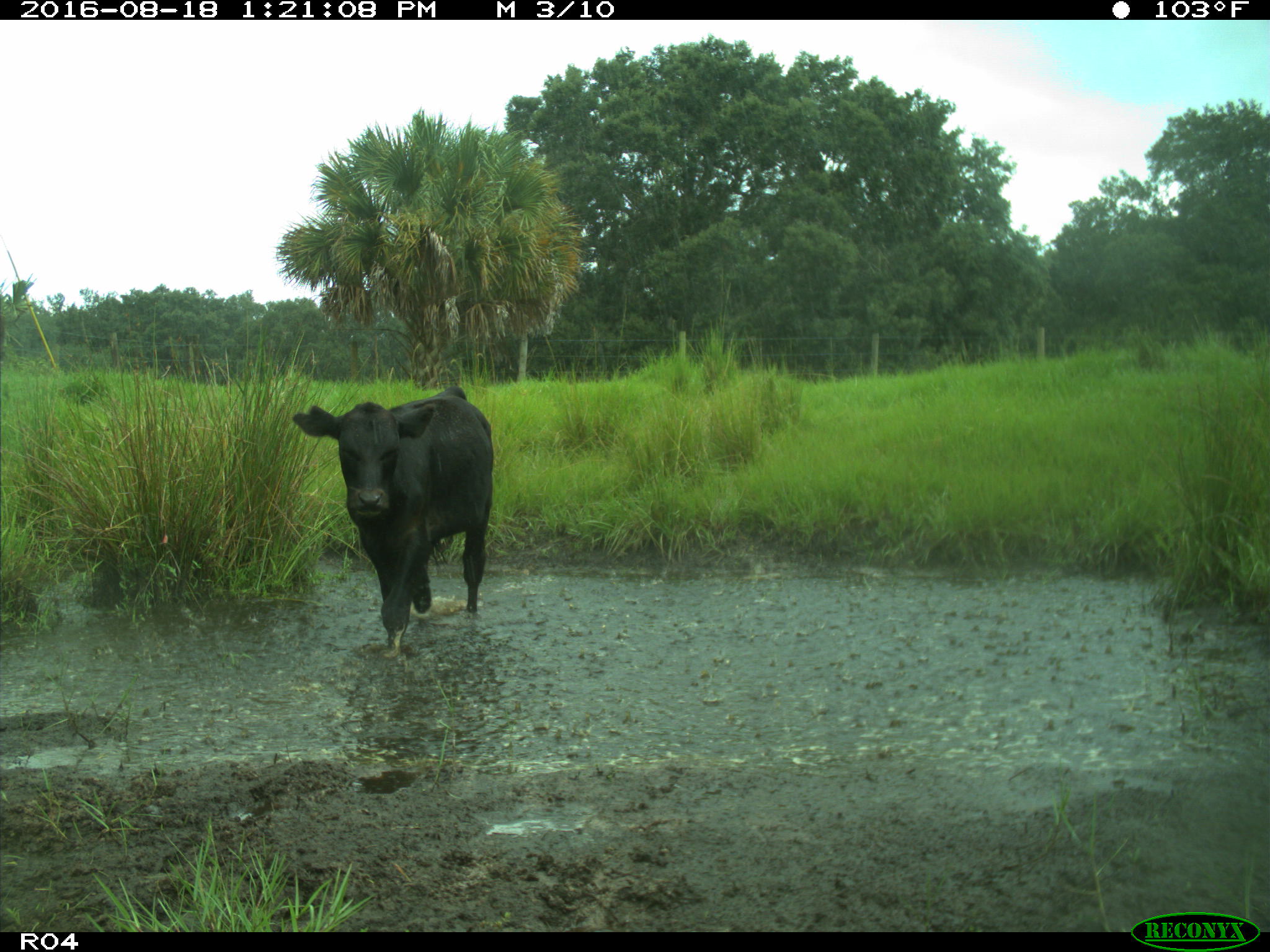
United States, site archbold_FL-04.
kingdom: Animalia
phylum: Chordata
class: Mammalia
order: Artiodactyla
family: Bovidae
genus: Bos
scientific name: Bos taurus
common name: domestic cow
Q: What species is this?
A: Bos taurus (domestic cow).